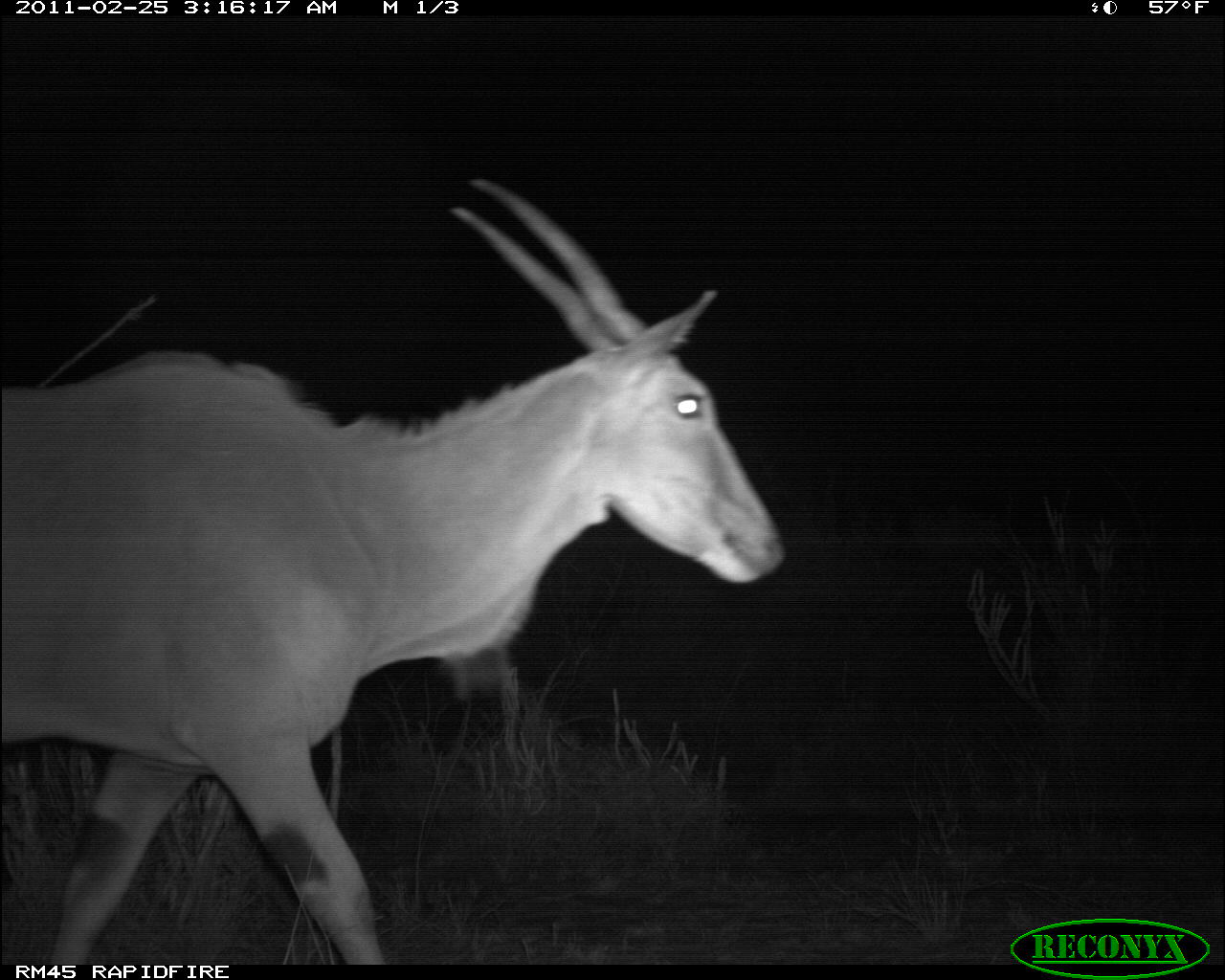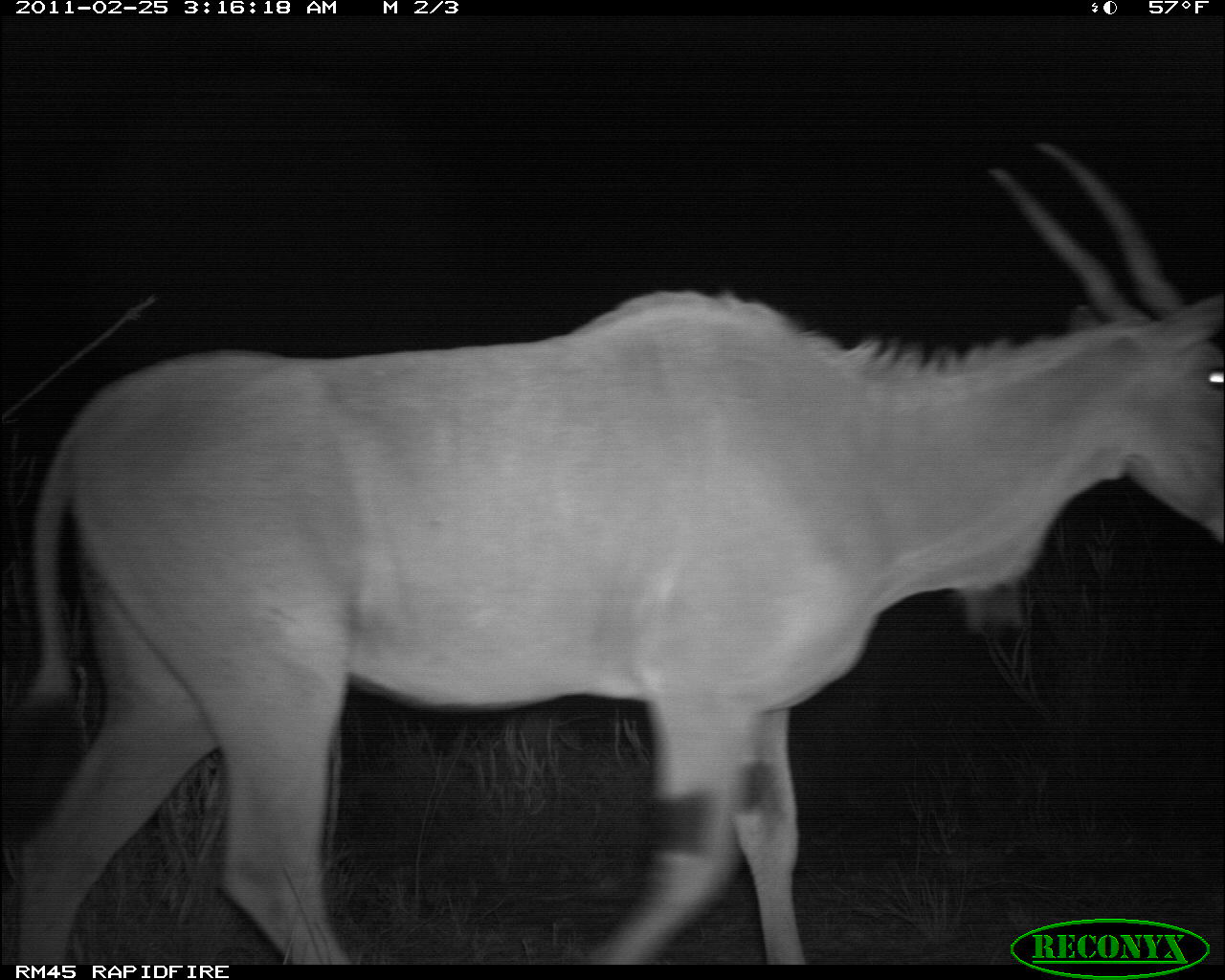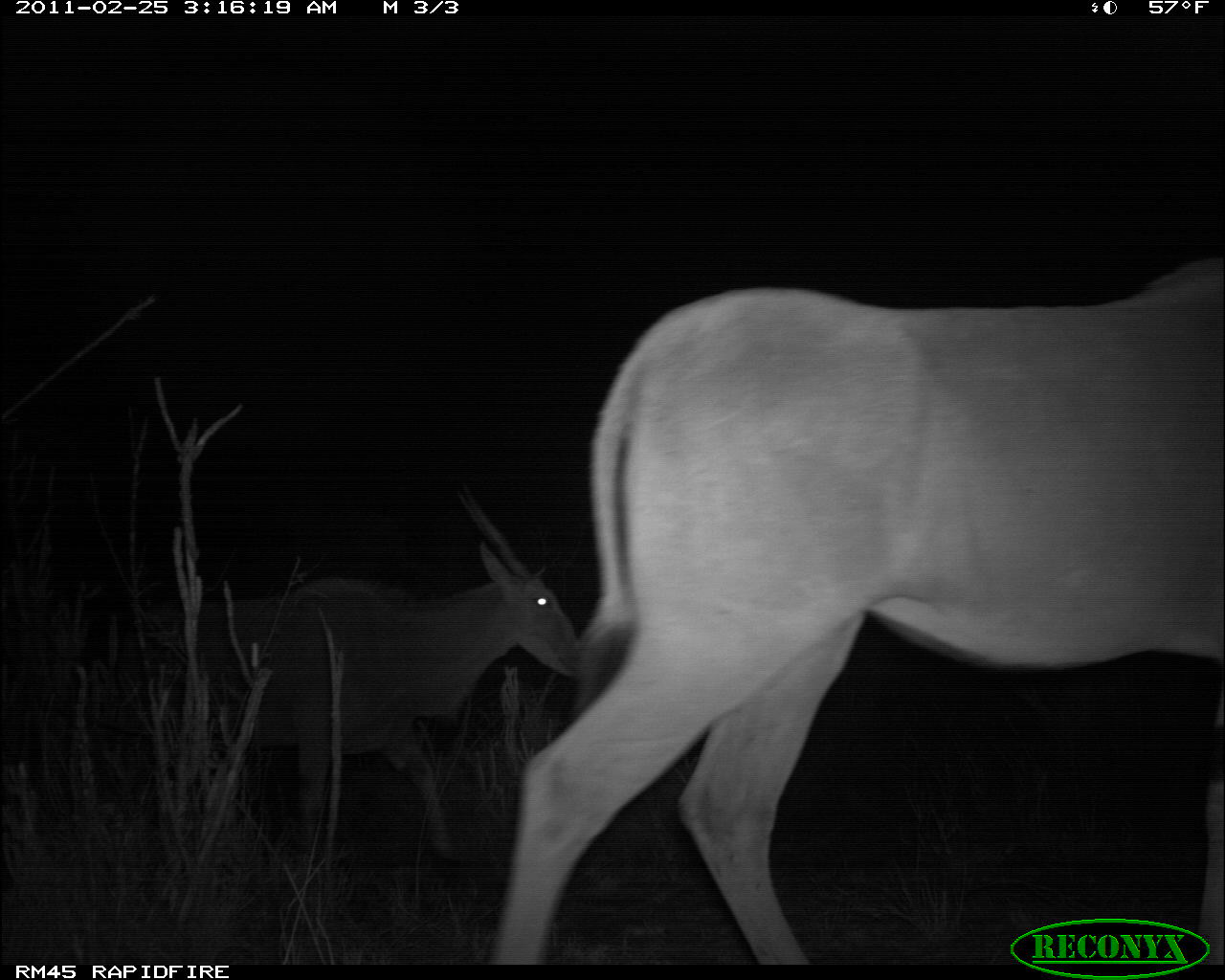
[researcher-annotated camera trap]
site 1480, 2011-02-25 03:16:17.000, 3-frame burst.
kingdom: Animalia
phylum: Chordata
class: Mammalia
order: Artiodactyla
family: Bovidae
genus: Madoqua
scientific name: Madoqua guentheri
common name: günther's dik-dik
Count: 1.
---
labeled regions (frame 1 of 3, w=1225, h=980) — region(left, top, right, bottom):
madoqua guentheri: region(1, 176, 790, 963)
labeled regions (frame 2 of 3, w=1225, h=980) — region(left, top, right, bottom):
madoqua guentheri: region(0, 143, 1223, 964)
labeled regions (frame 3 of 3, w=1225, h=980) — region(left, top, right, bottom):
madoqua guentheri: region(488, 258, 1223, 967); region(205, 488, 585, 864)